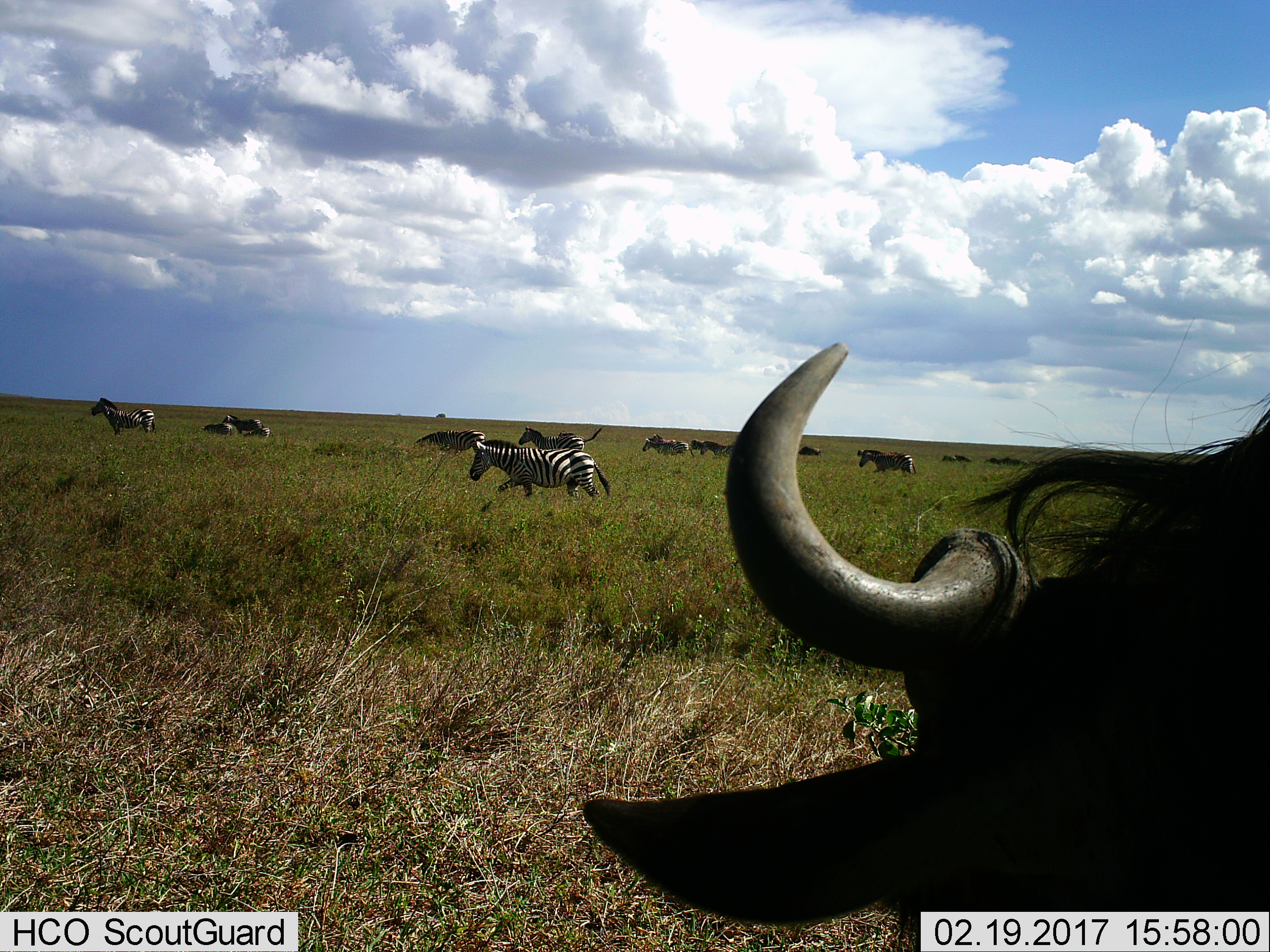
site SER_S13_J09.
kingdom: Animalia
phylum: Chordata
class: Mammalia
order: Artiodactyla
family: Bovidae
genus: Connochaetes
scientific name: Connochaetes taurinus taurinus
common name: blue wildebeest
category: wildebeestblue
Wildebeestblue (blue wildebeest) (Connochaetes taurinus taurinus), count 2. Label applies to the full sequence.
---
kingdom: Animalia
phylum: Chordata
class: Mammalia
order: Perissodactyla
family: Equidae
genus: Equus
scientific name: Equus quagga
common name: plains zebra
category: zebraplains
Zebraplains (plains zebra) (Equus quagga), count 10. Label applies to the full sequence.